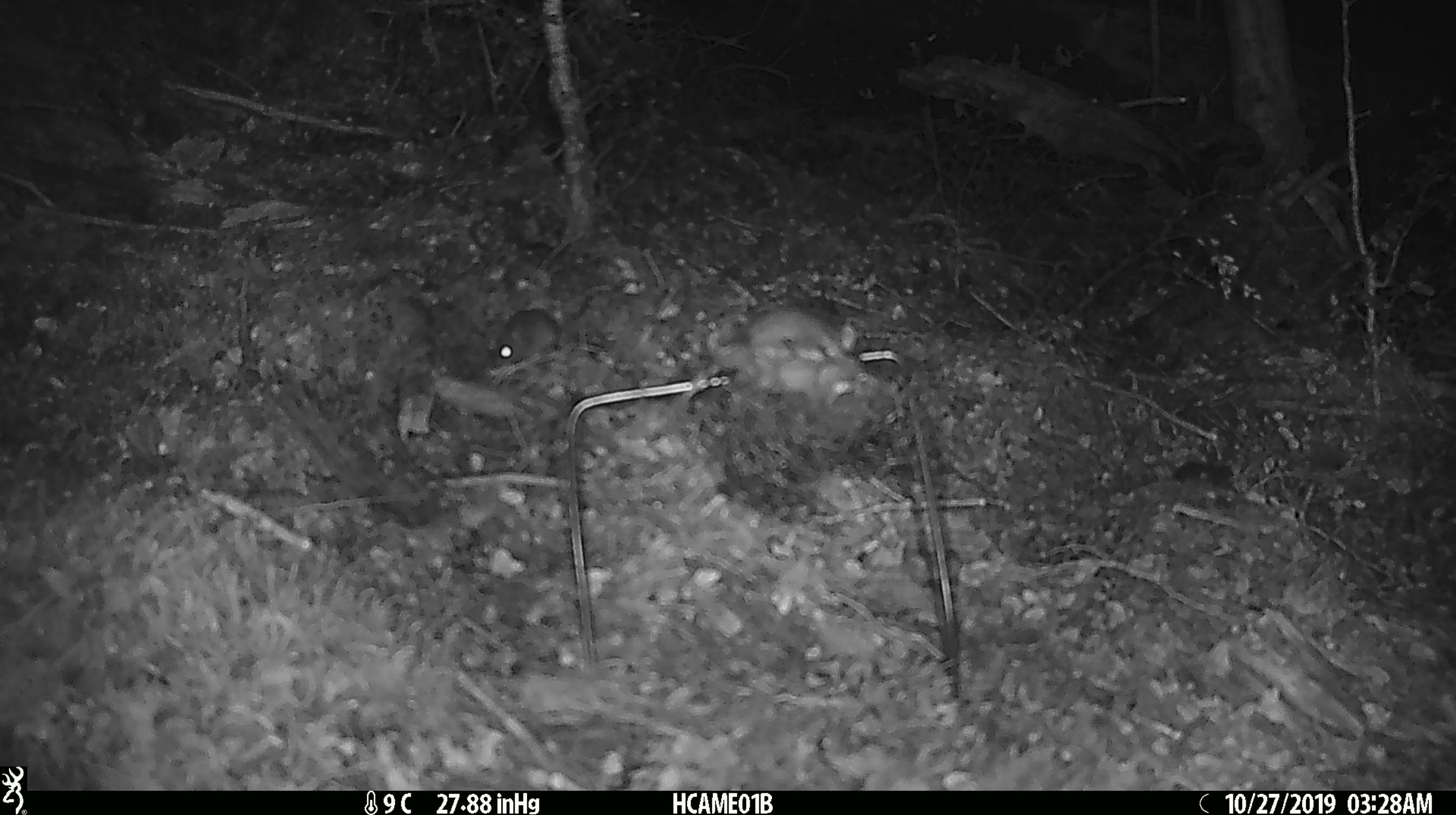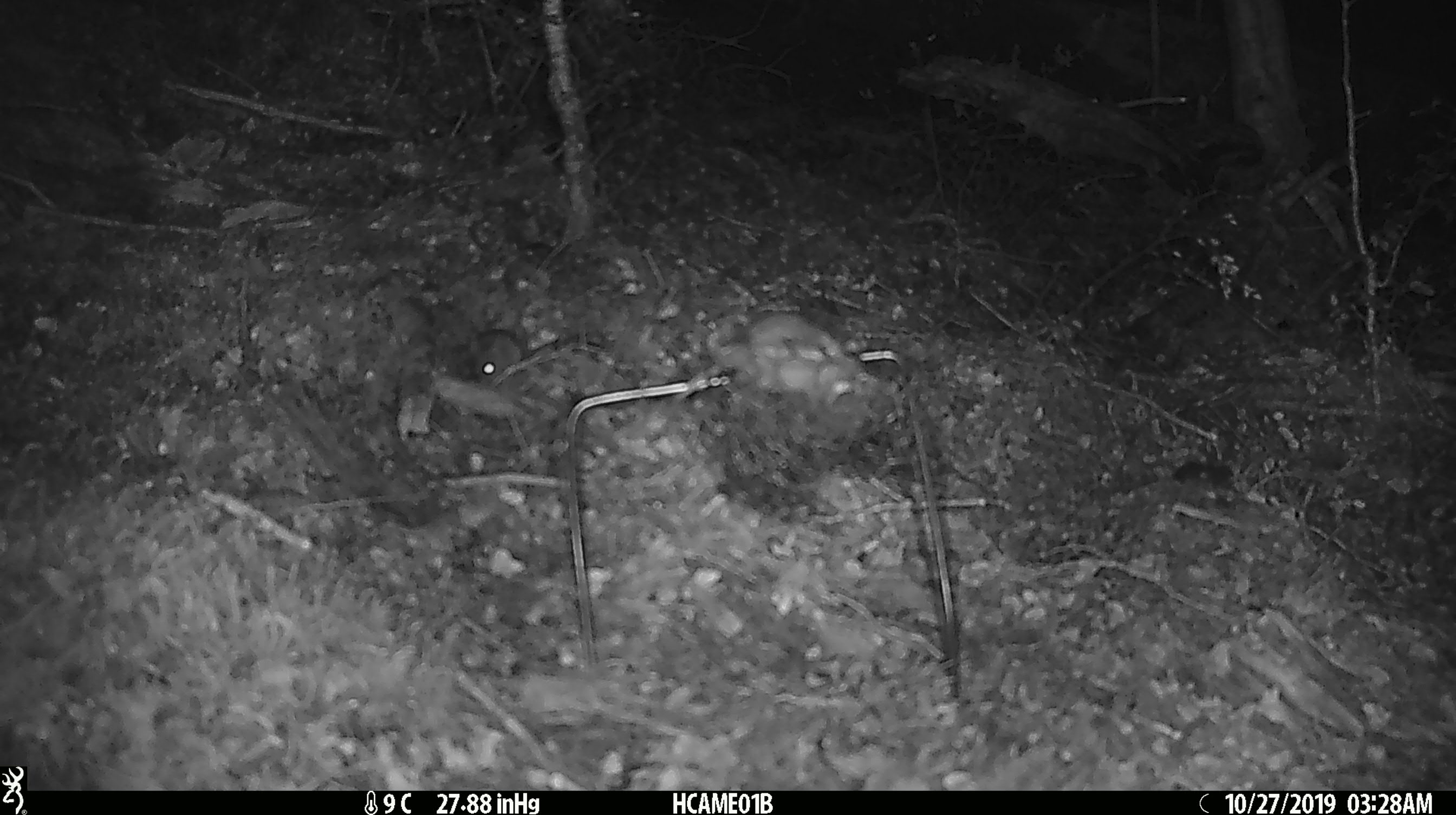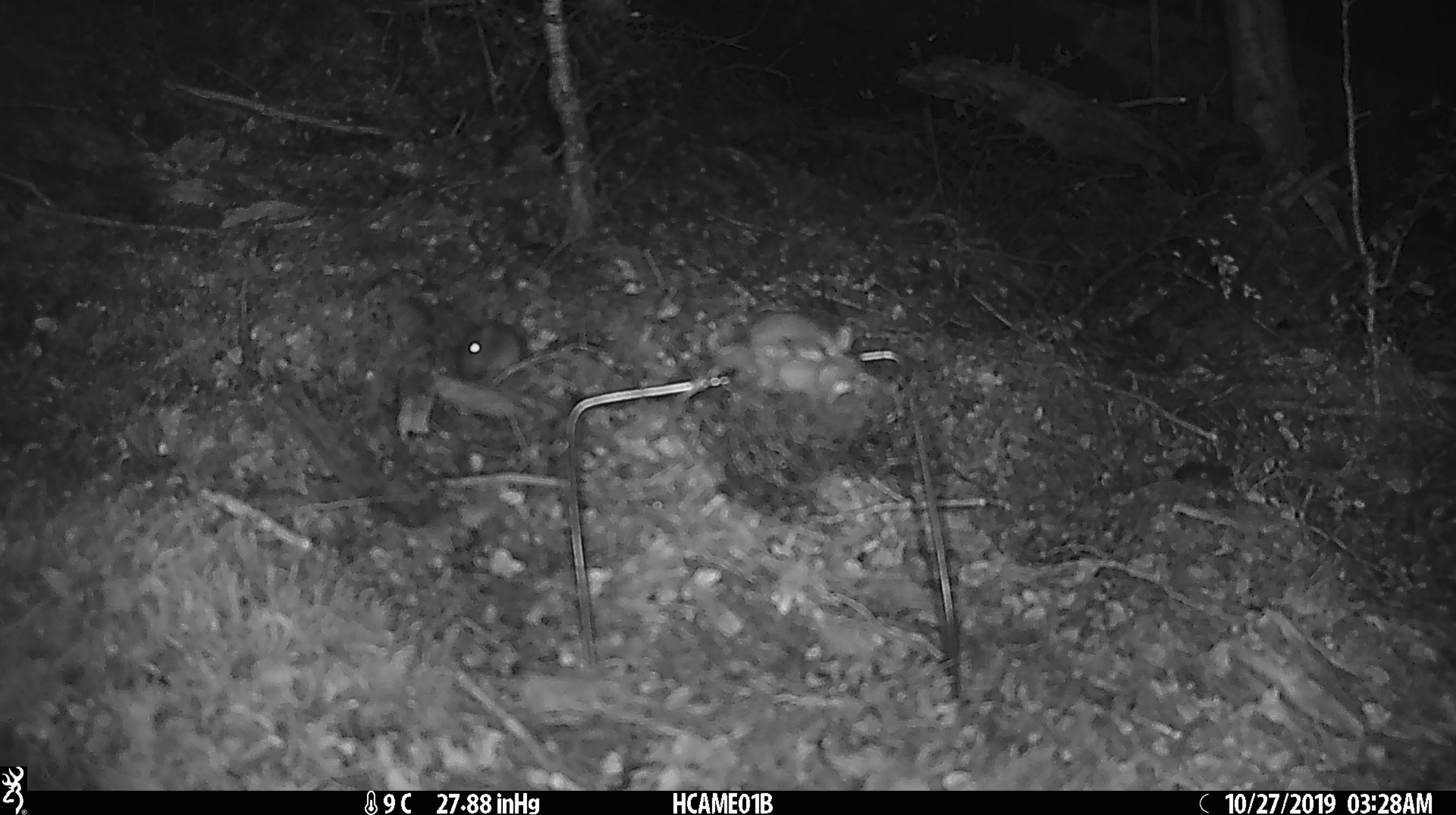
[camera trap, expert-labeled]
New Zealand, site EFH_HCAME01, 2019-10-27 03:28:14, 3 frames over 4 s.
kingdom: Animalia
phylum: Chordata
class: Mammalia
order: Rodentia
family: Muridae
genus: Mus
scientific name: Mus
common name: mouse